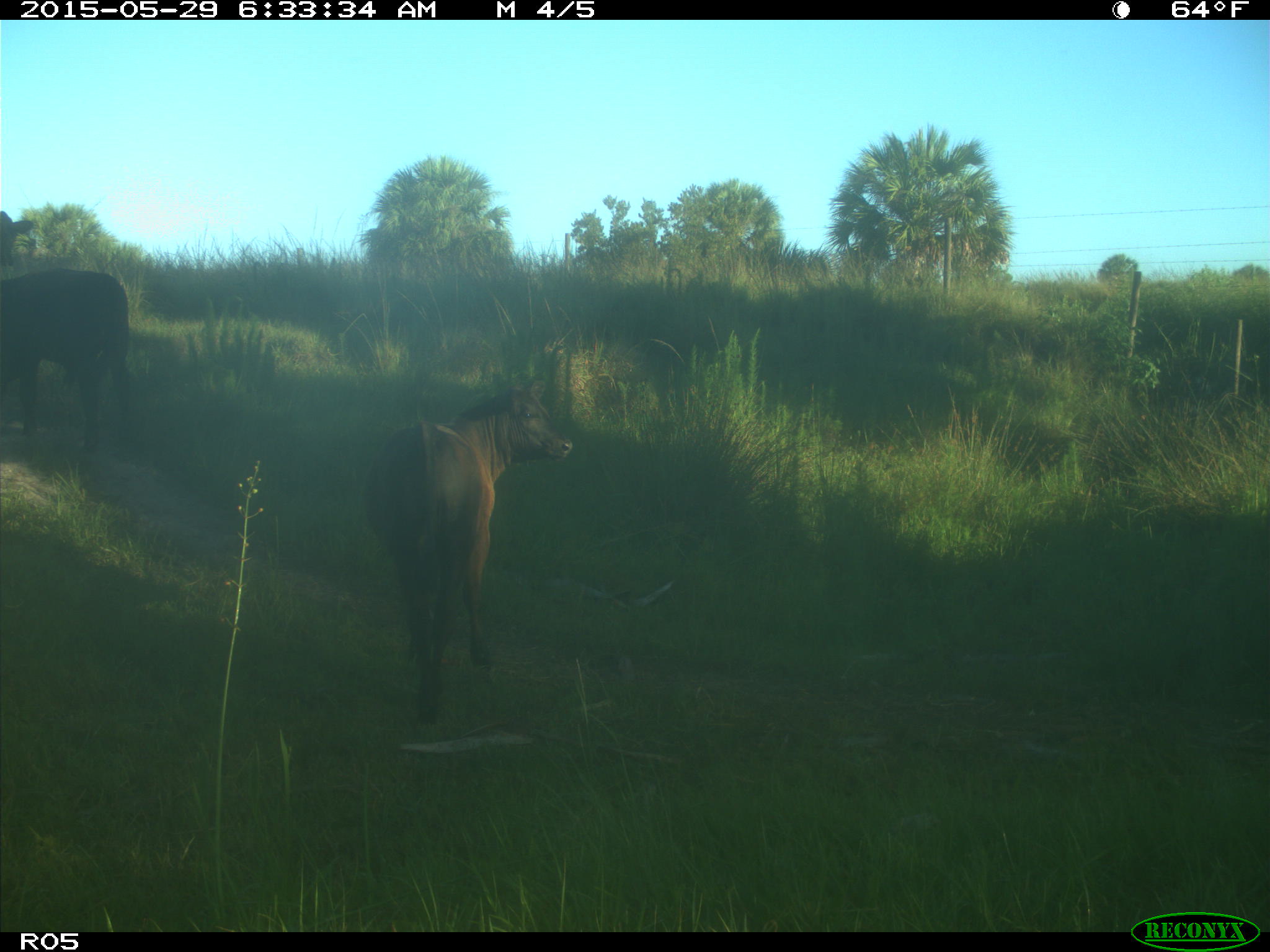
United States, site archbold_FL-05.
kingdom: Animalia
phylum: Chordata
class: Mammalia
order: Artiodactyla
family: Bovidae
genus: Bos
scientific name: Bos taurus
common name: domestic cow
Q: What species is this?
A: Bos taurus (domestic cow).